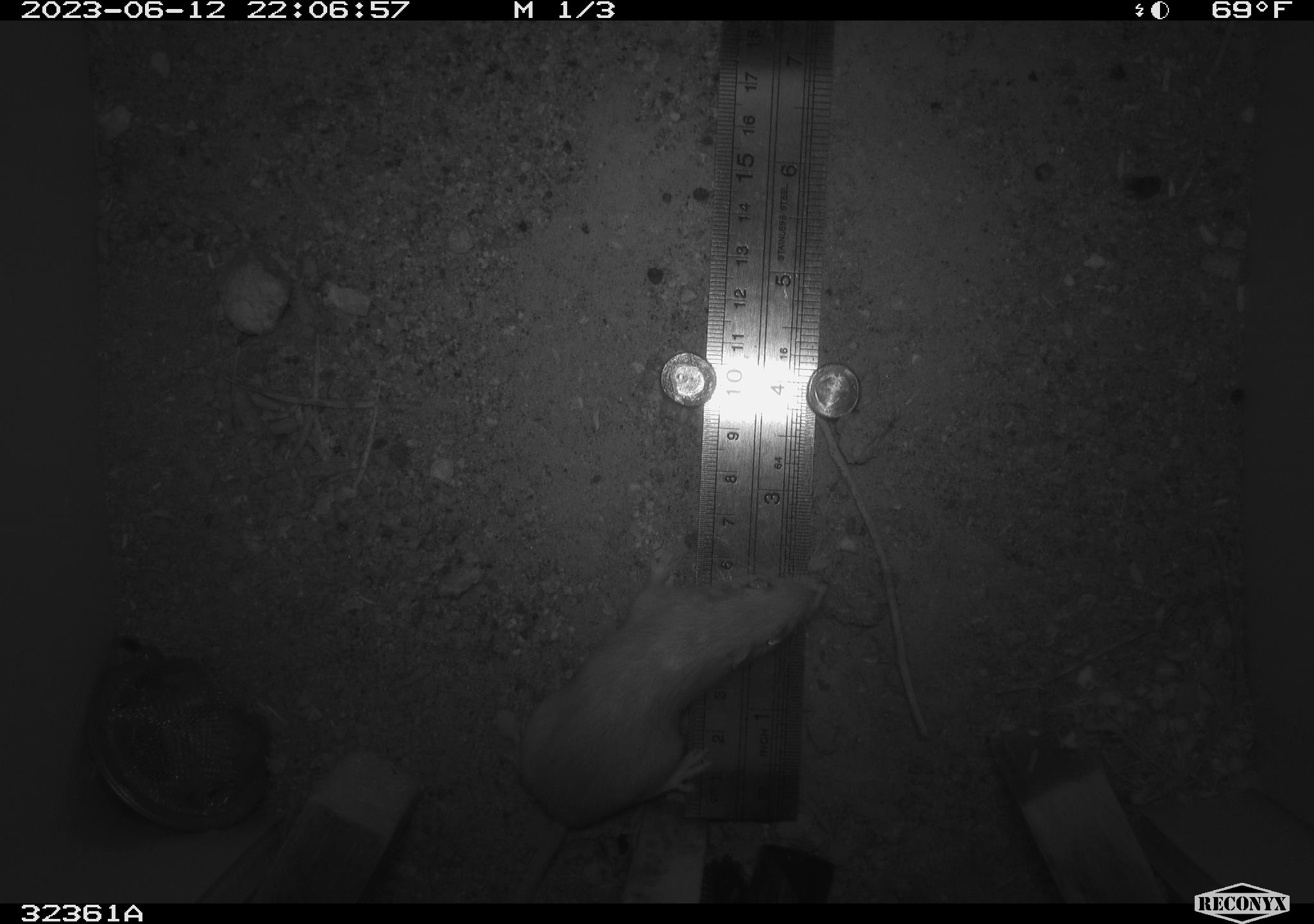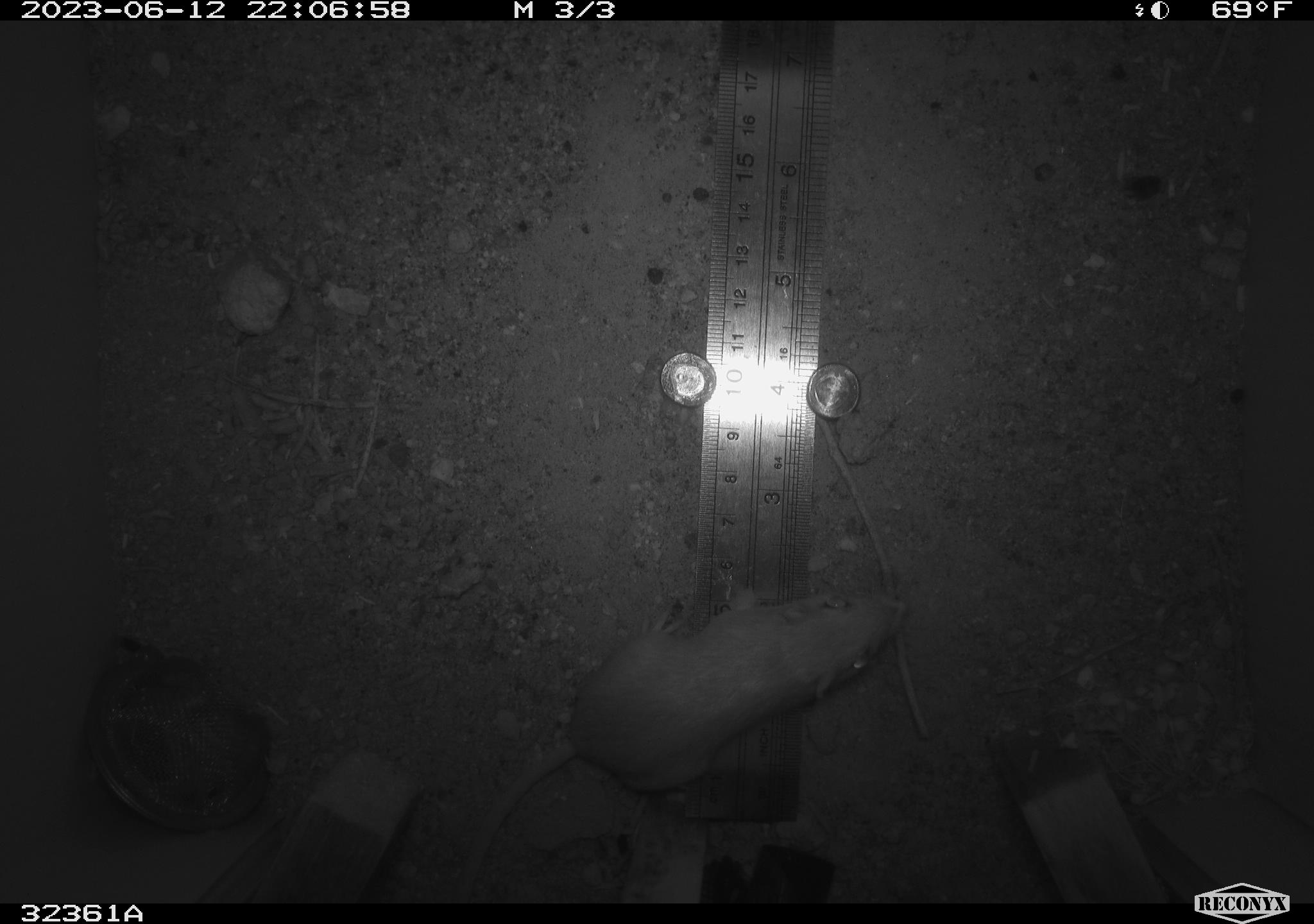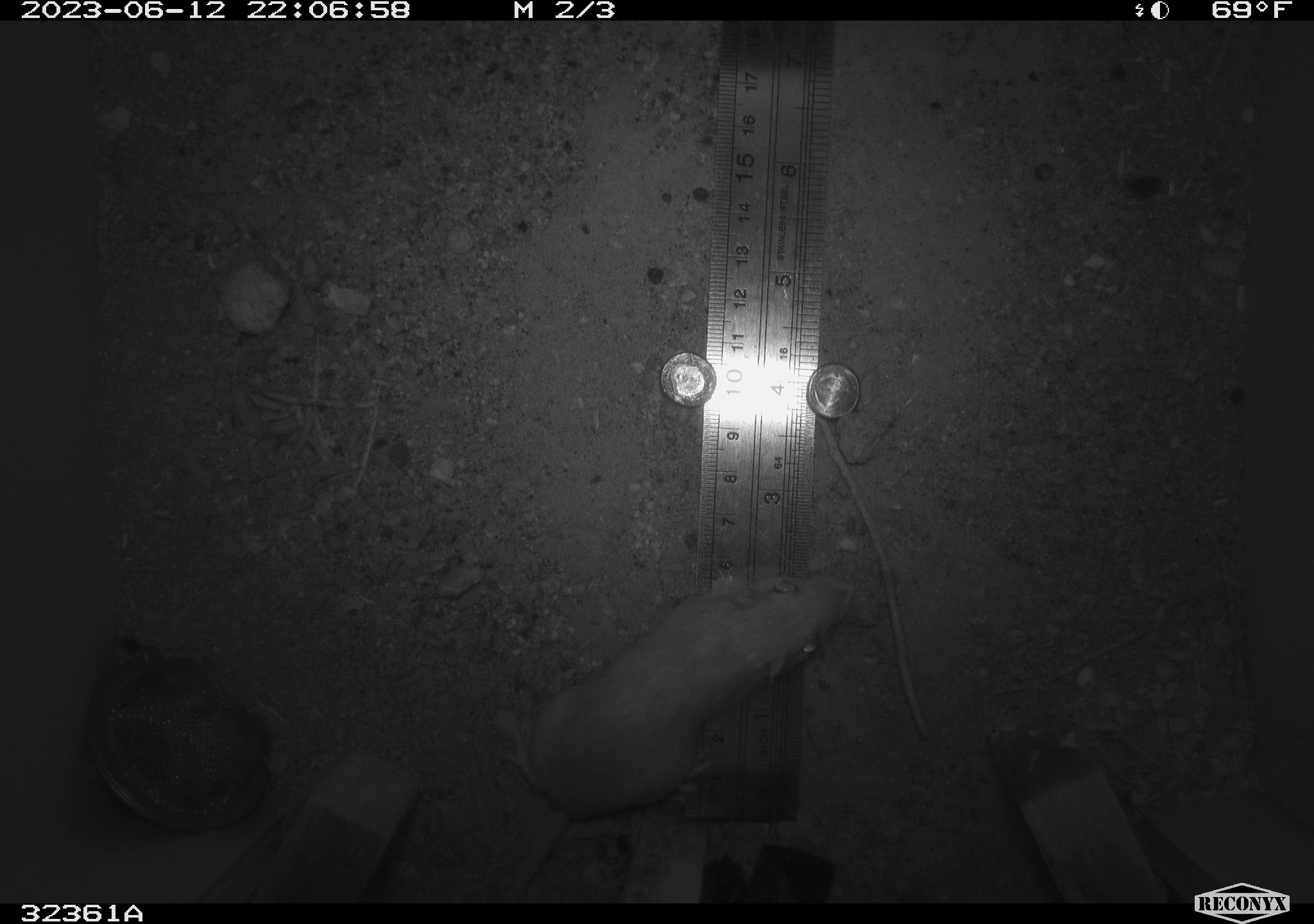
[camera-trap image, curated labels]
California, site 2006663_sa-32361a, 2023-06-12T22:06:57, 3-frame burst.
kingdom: Animalia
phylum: Chordata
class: Mammalia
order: Rodentia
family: Heteromyidae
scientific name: Heteromyidae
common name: kangaroo rats and pocket mice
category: heteromyidae family